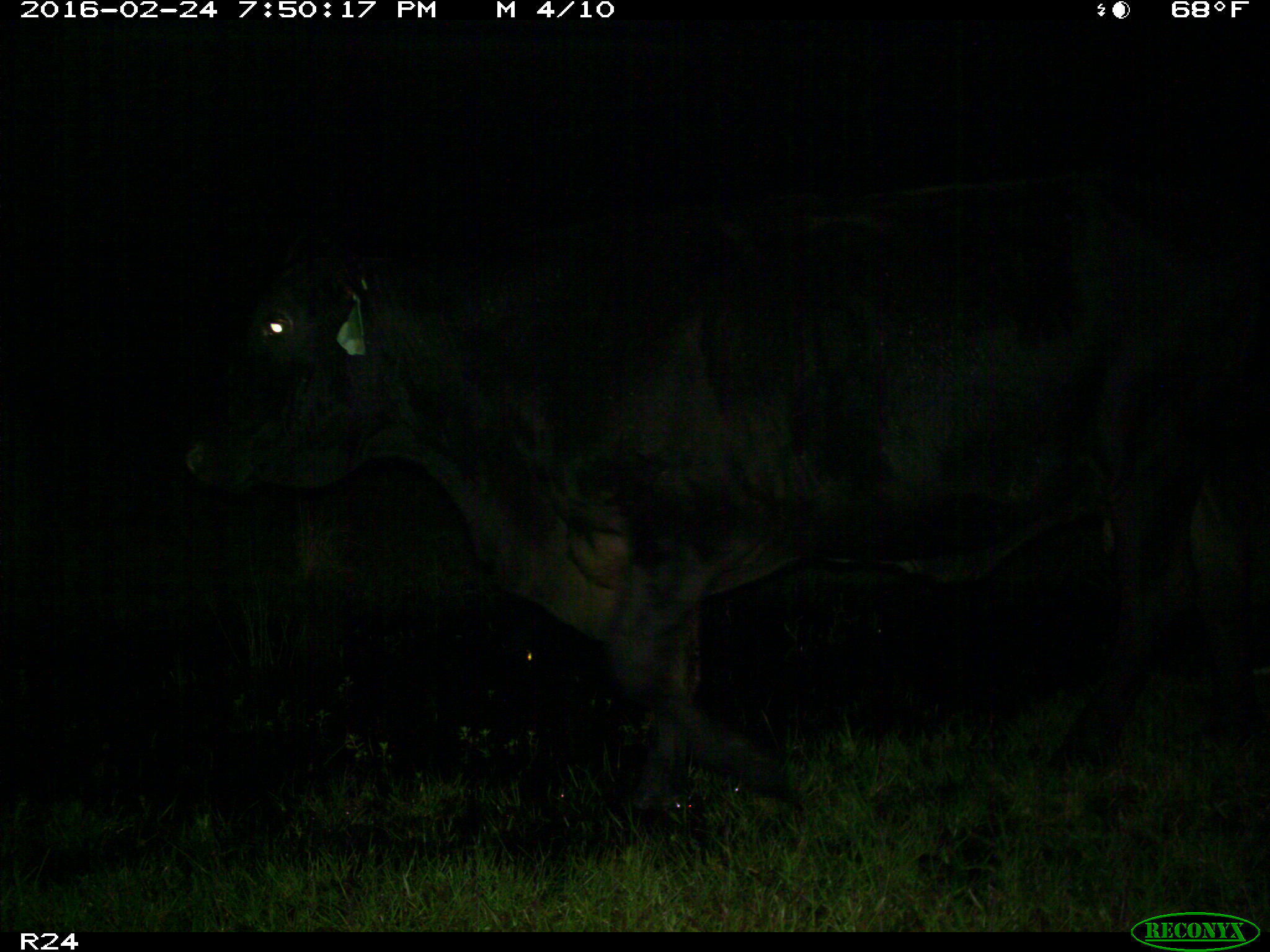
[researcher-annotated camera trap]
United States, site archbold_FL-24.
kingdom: Animalia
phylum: Chordata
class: Mammalia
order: Artiodactyla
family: Bovidae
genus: Bos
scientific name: Bos taurus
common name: domestic cow